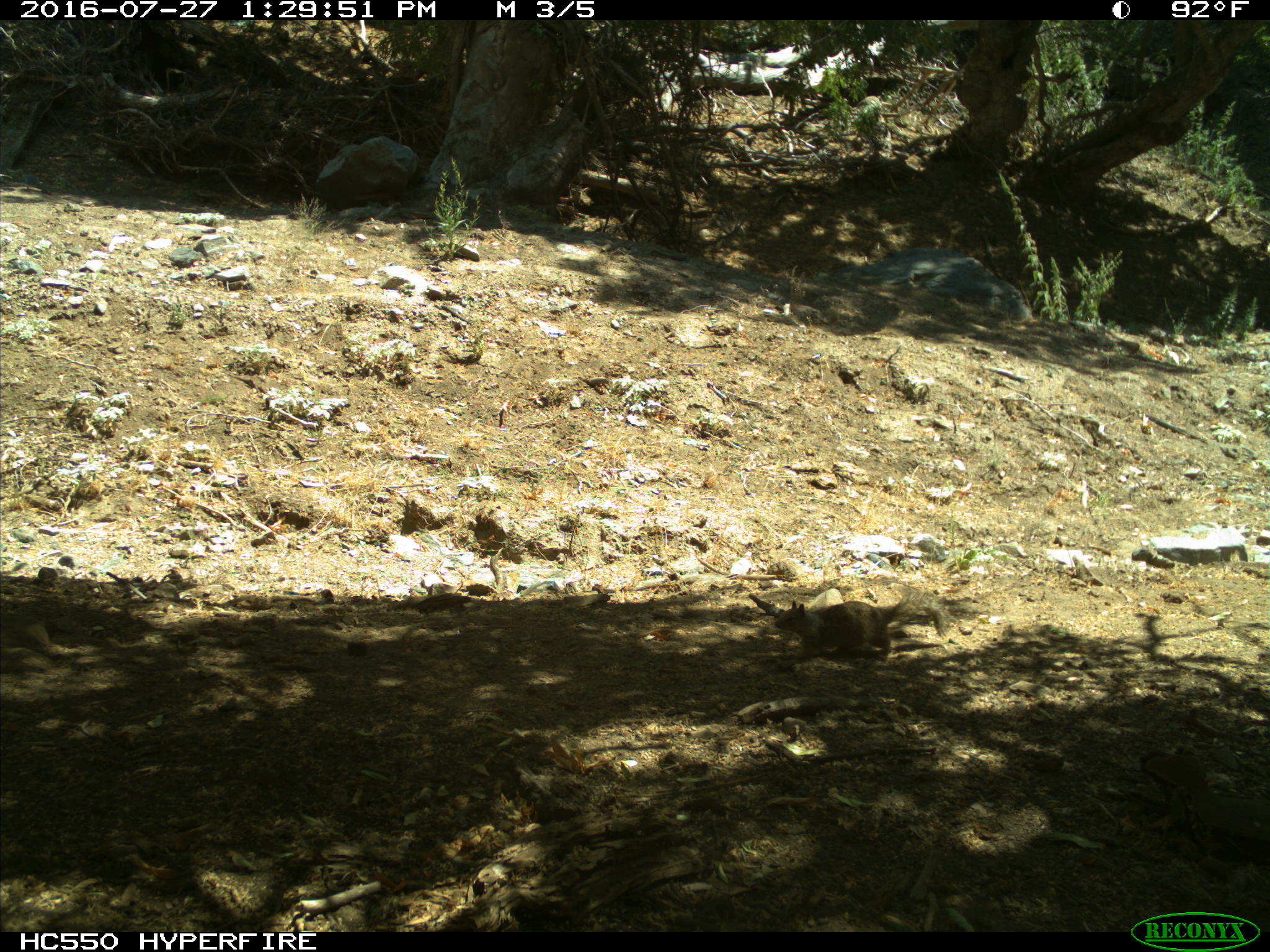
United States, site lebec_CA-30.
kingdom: Animalia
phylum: Chordata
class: Mammalia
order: Rodentia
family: Sciuridae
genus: Otospermophilus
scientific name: Otospermophilus beecheyi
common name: california ground squirrel